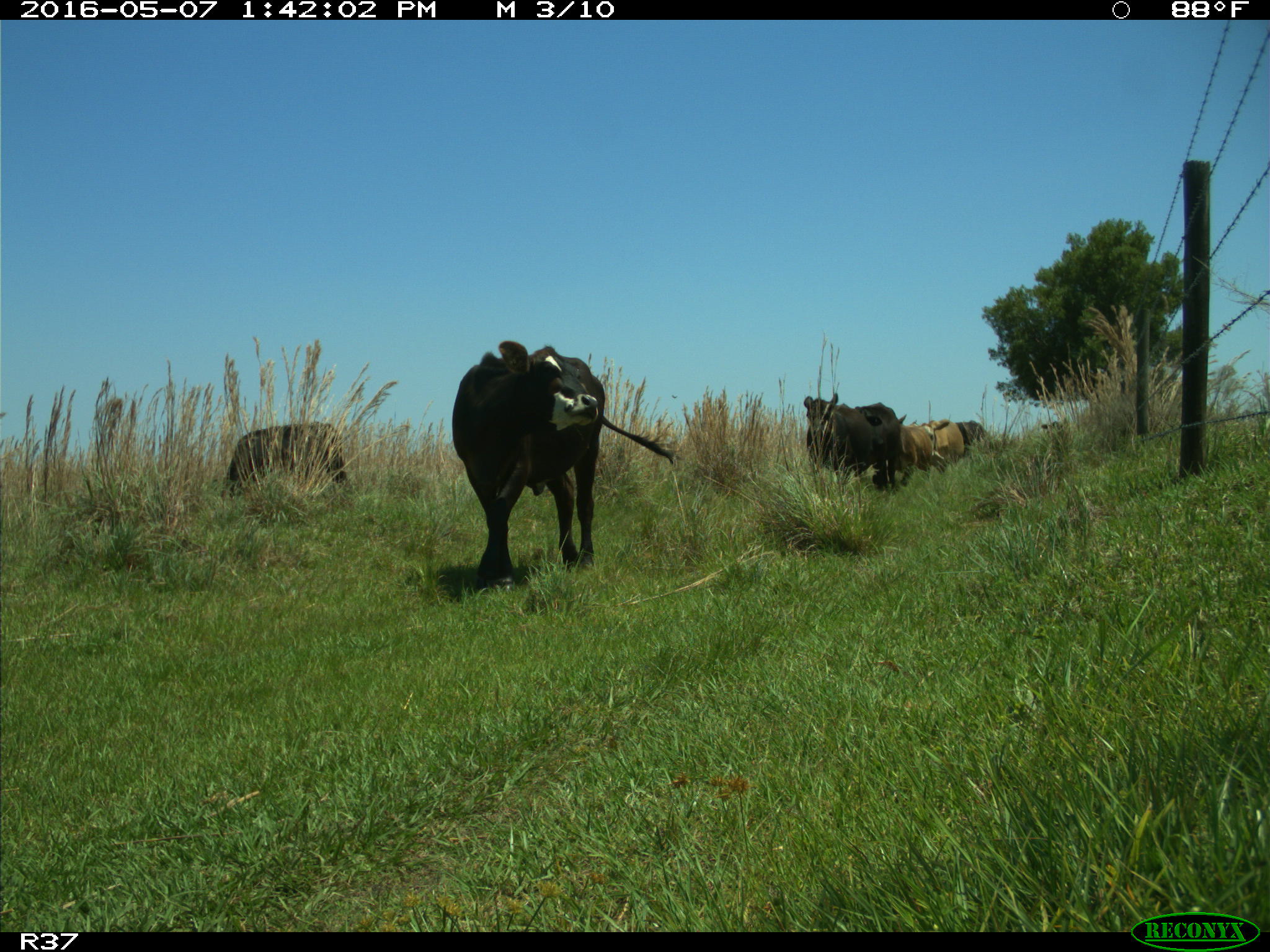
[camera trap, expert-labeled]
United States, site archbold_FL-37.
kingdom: Animalia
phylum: Chordata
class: Mammalia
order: Artiodactyla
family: Bovidae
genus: Bos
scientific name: Bos taurus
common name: domestic cow